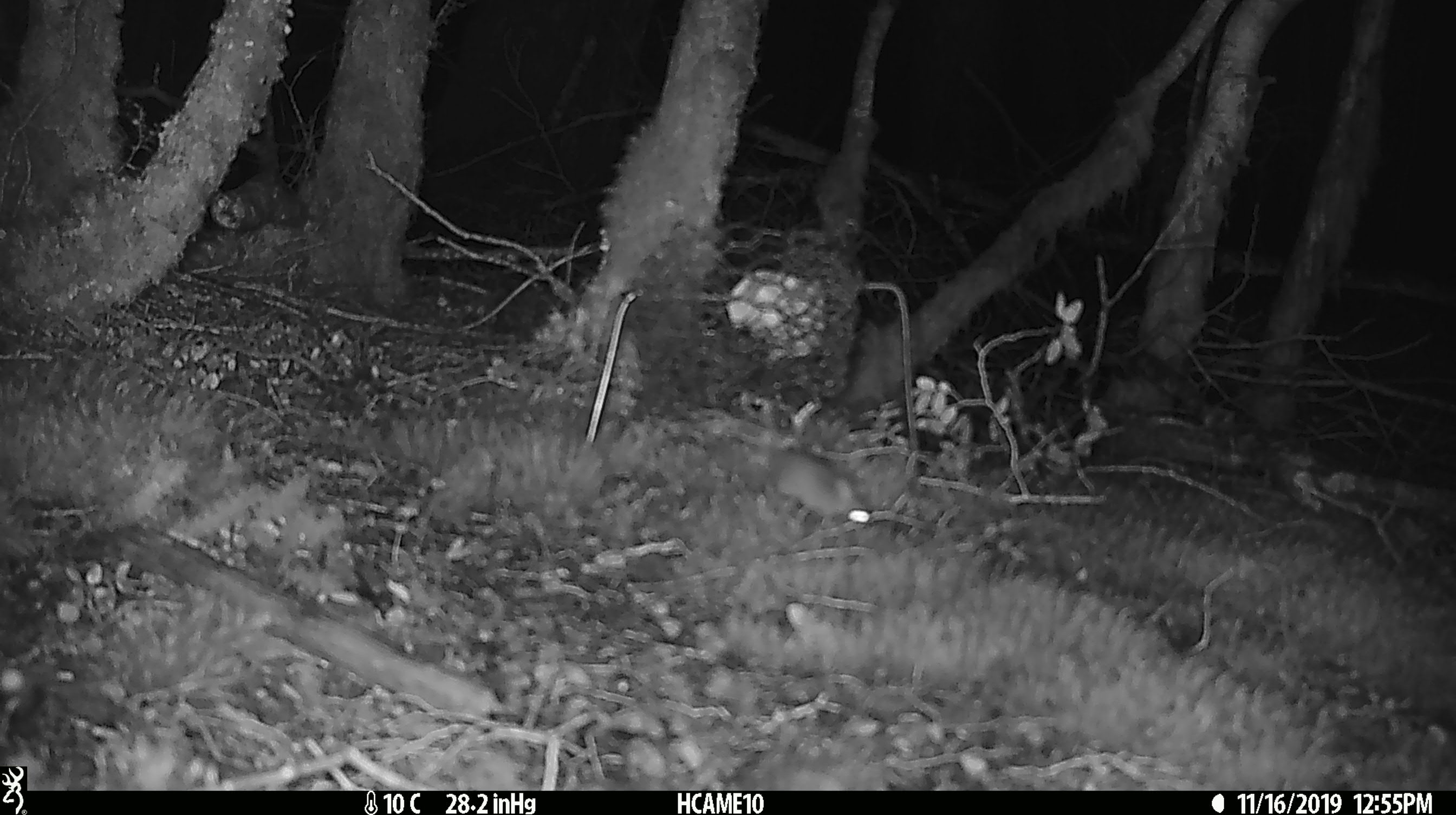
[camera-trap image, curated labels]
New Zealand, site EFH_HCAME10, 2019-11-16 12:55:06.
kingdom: Animalia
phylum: Chordata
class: Mammalia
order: Rodentia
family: Muridae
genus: Mus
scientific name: Mus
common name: mouse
Mouse (Mus).